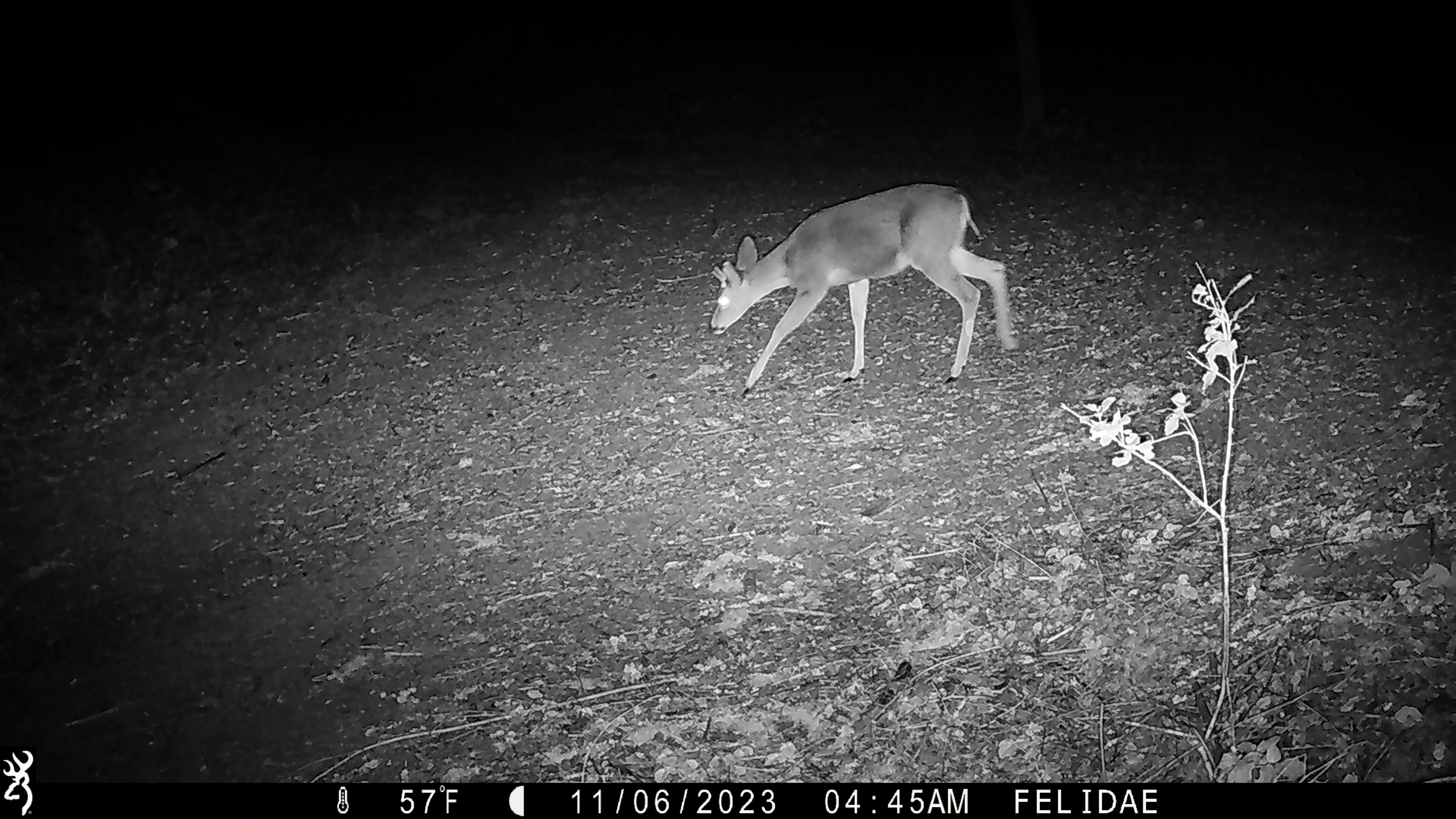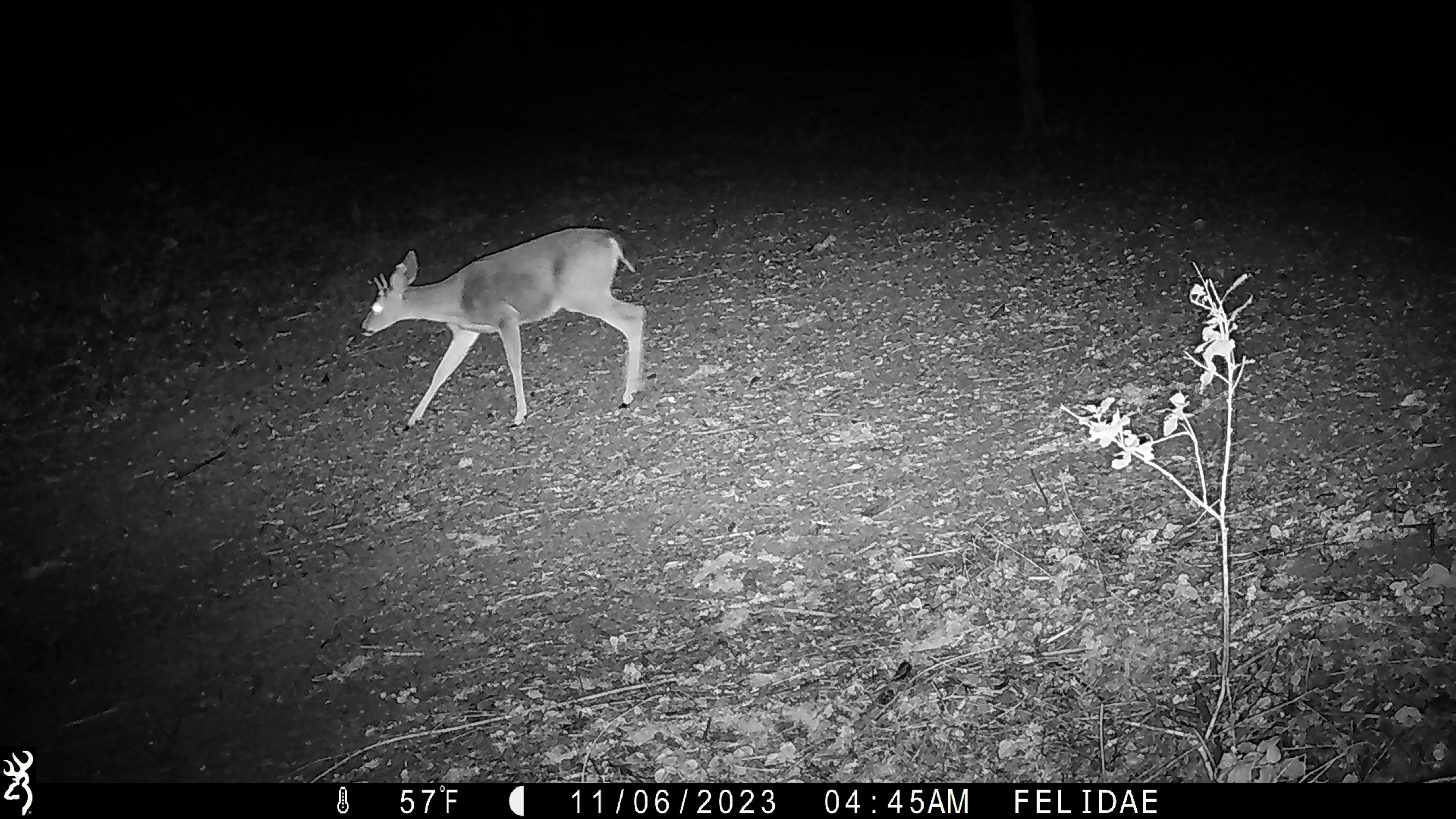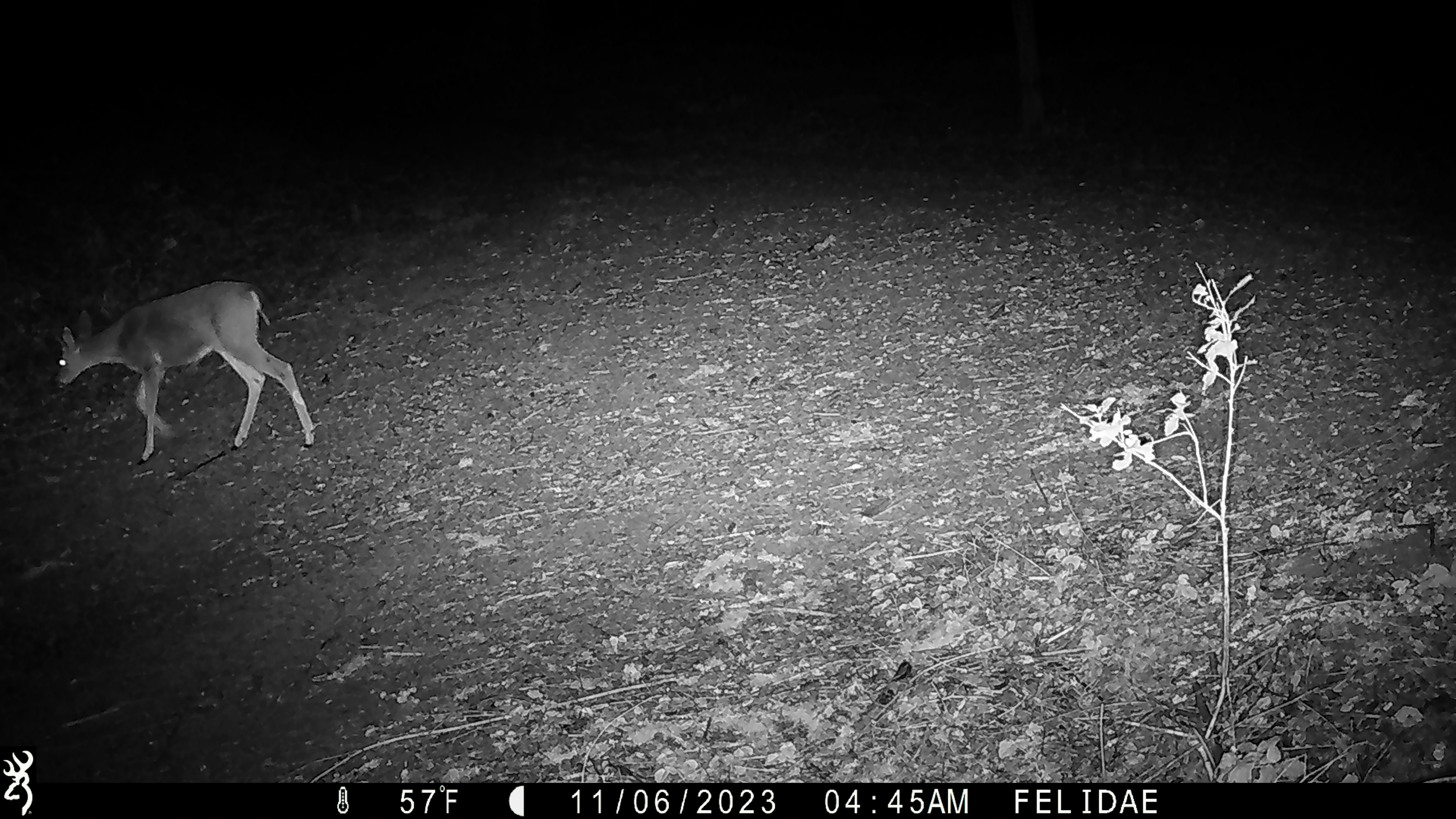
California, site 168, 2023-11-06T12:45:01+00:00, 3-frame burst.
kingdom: Animalia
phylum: Chordata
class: Mammalia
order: Artiodactyla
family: Cervidae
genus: Odocoileus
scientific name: Odocoileus hemionus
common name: mule deer